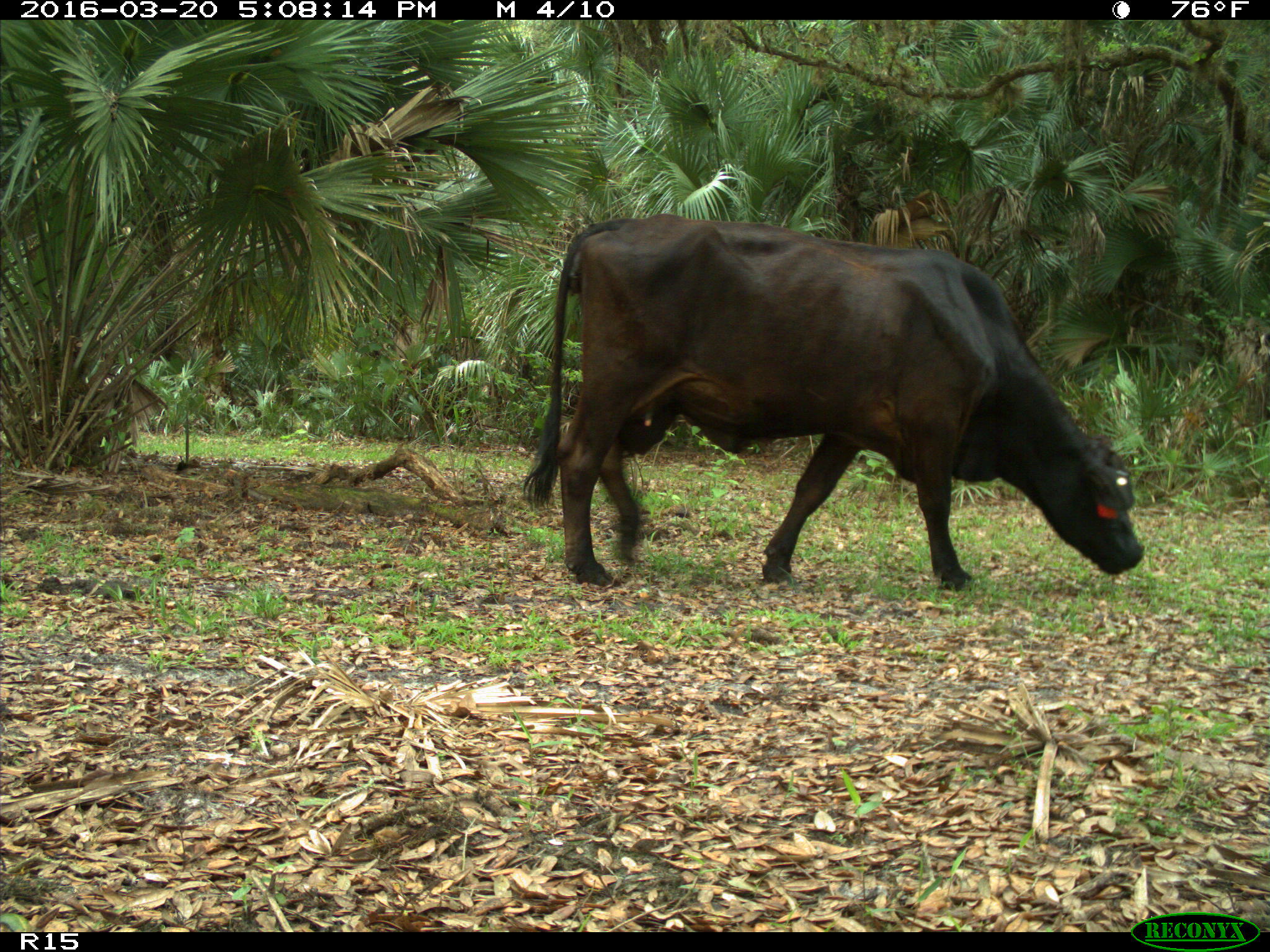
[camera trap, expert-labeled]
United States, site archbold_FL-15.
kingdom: Animalia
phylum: Chordata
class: Mammalia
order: Artiodactyla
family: Bovidae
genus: Bos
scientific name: Bos taurus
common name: domestic cow